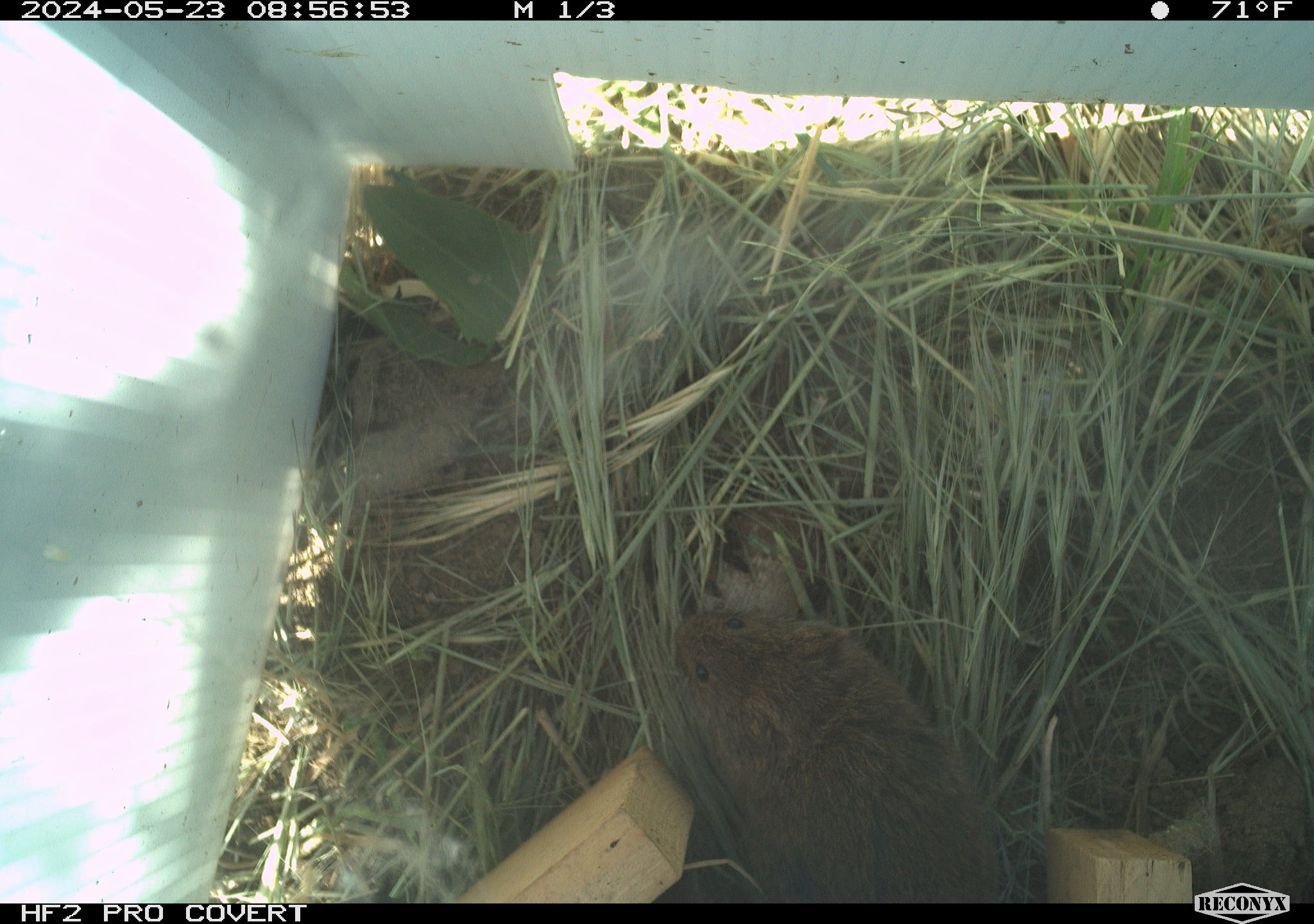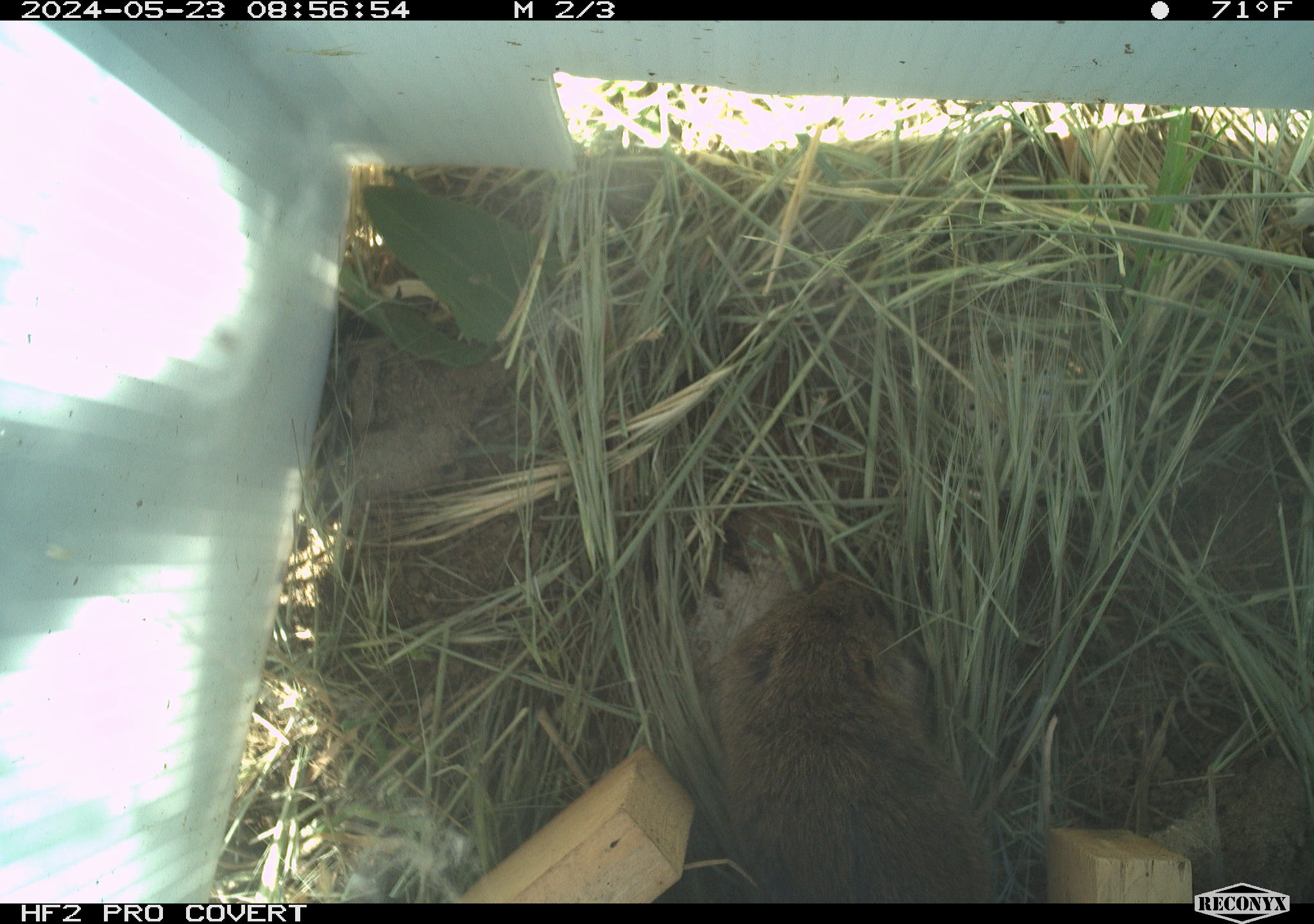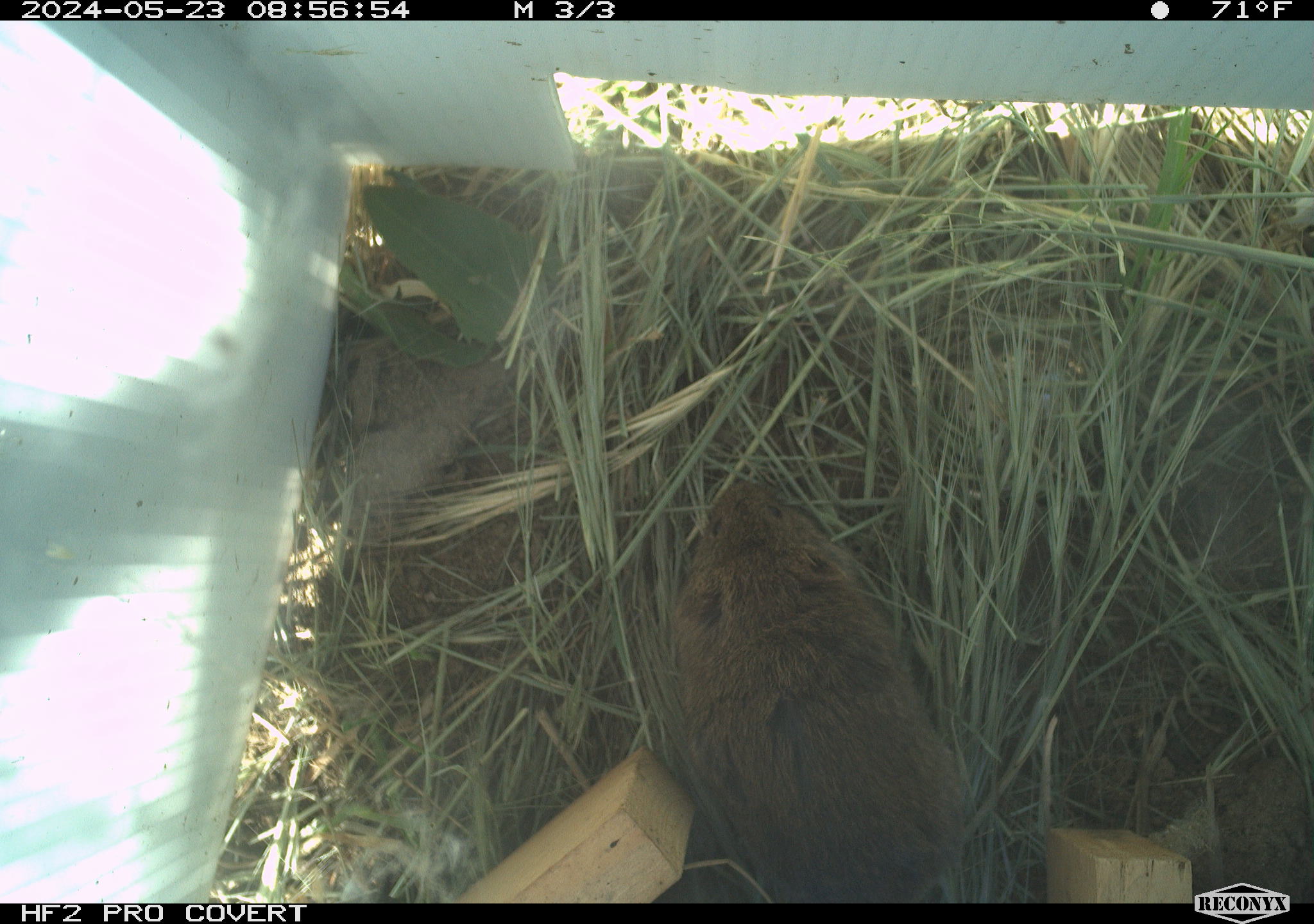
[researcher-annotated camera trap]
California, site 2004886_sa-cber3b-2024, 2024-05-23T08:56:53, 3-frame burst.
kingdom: Animalia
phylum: Chordata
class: Mammalia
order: Rodentia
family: Cricetidae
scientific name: Arvicolinae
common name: voles, lemmings, and muskrats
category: arvicolinae subfamily